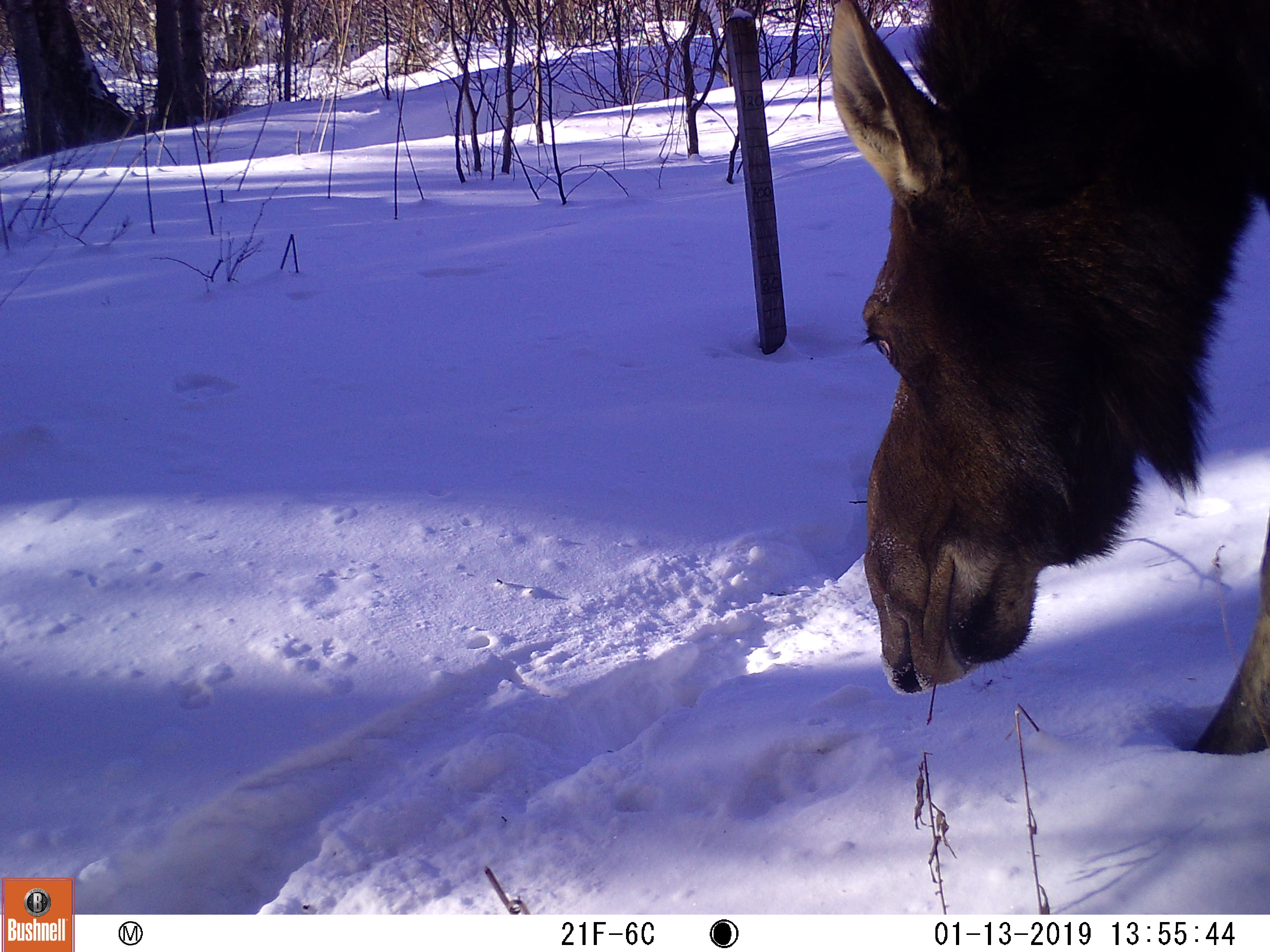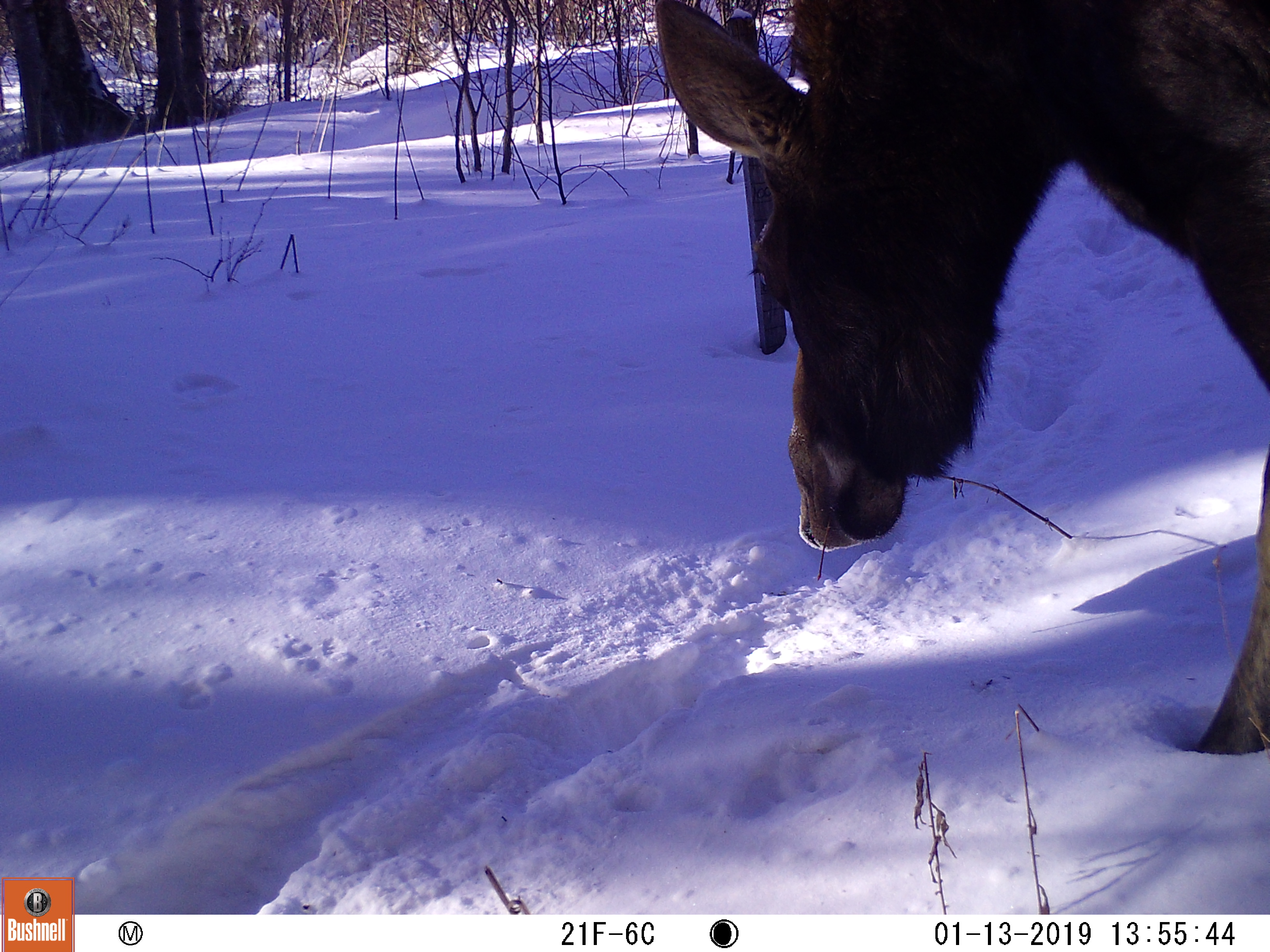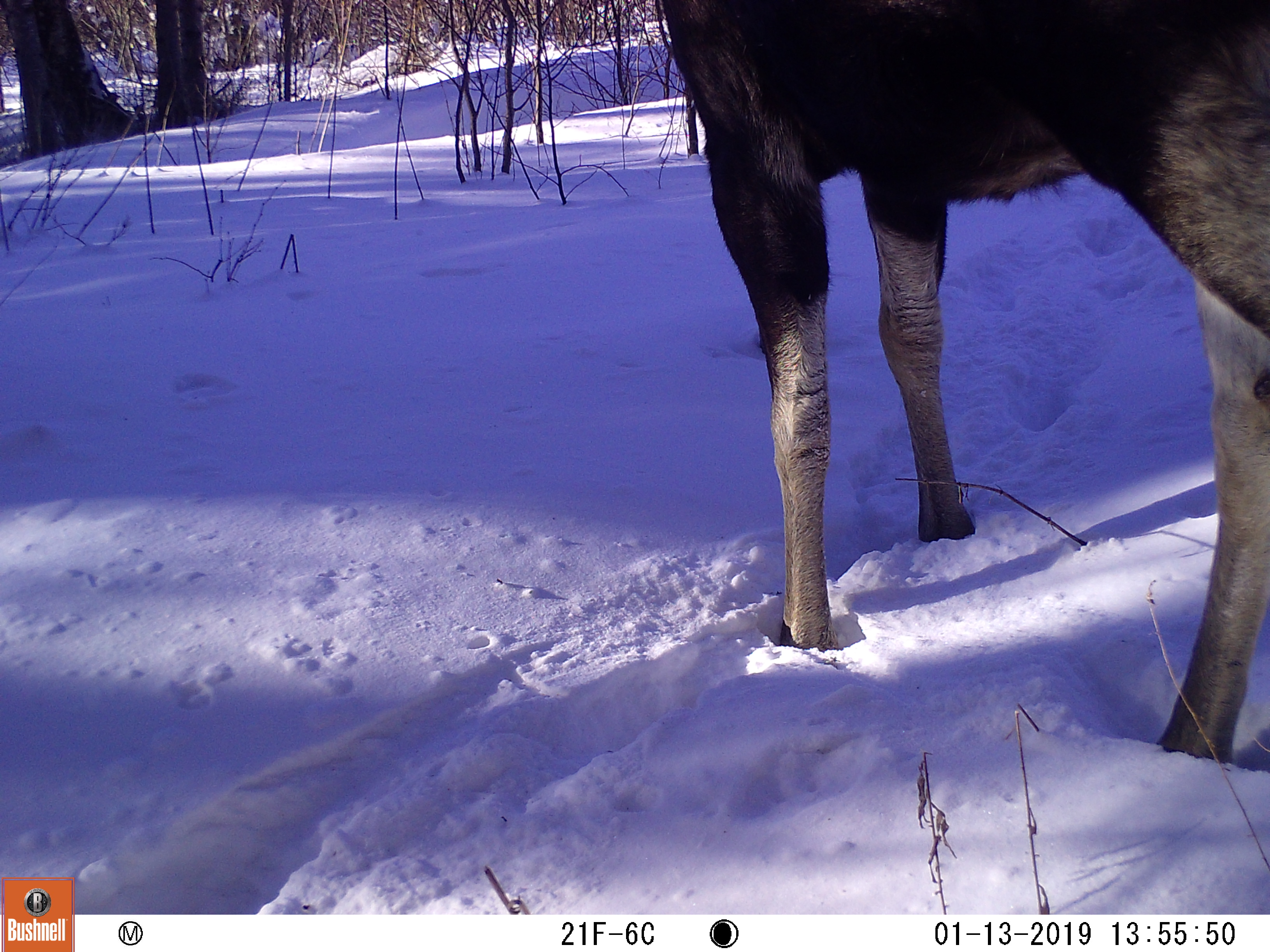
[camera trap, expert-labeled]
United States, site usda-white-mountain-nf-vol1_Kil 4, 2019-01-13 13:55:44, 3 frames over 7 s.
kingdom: Animalia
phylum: Chordata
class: Mammalia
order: Artiodactyla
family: Cervidae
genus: Alces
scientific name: Alces alces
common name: moose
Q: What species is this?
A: Moose (Alces alces).